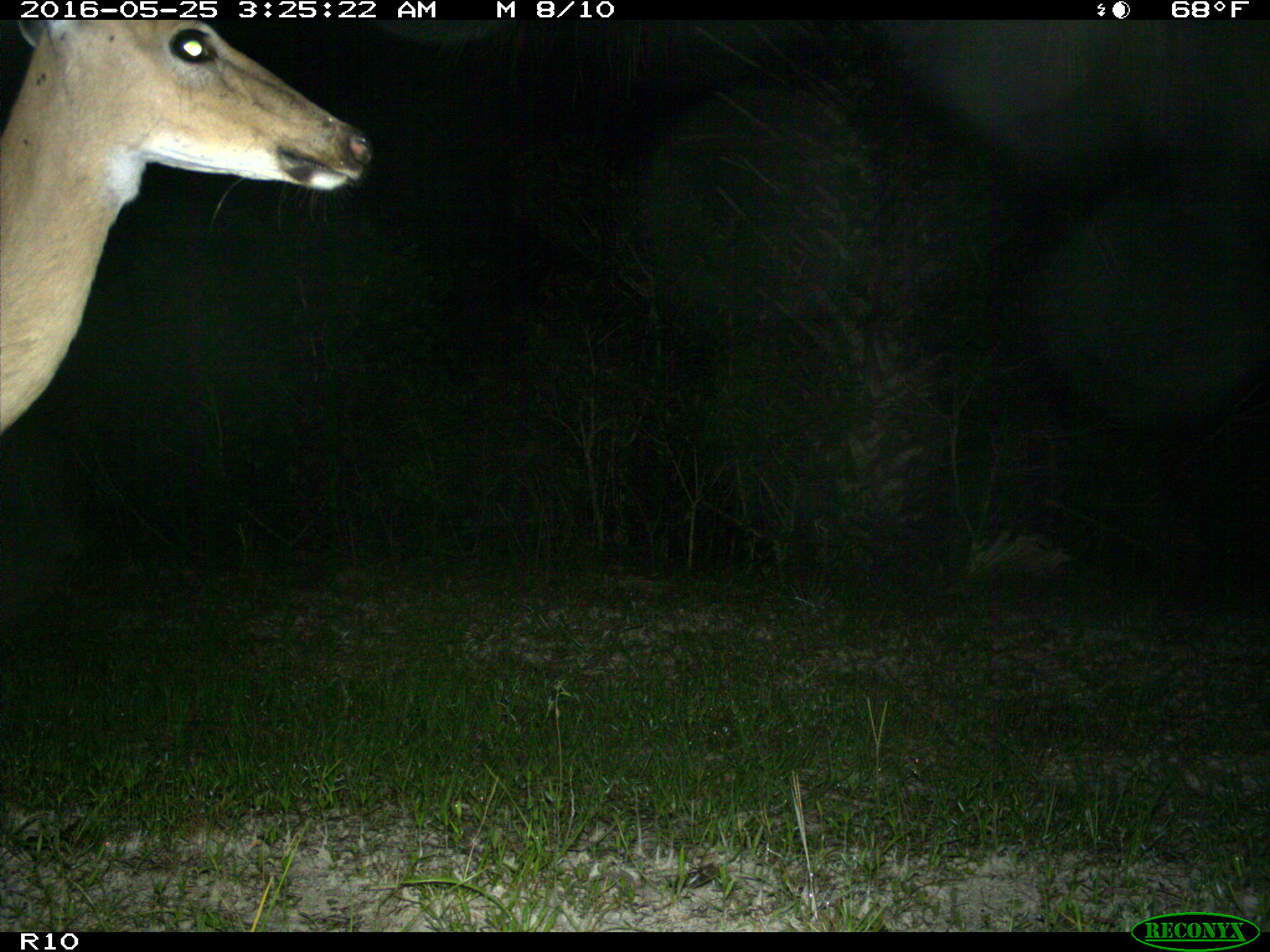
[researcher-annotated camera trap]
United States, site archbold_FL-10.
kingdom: Animalia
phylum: Chordata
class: Mammalia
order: Artiodactyla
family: Cervidae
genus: Odocoileus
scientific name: Odocoileus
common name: deer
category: unidentified deer